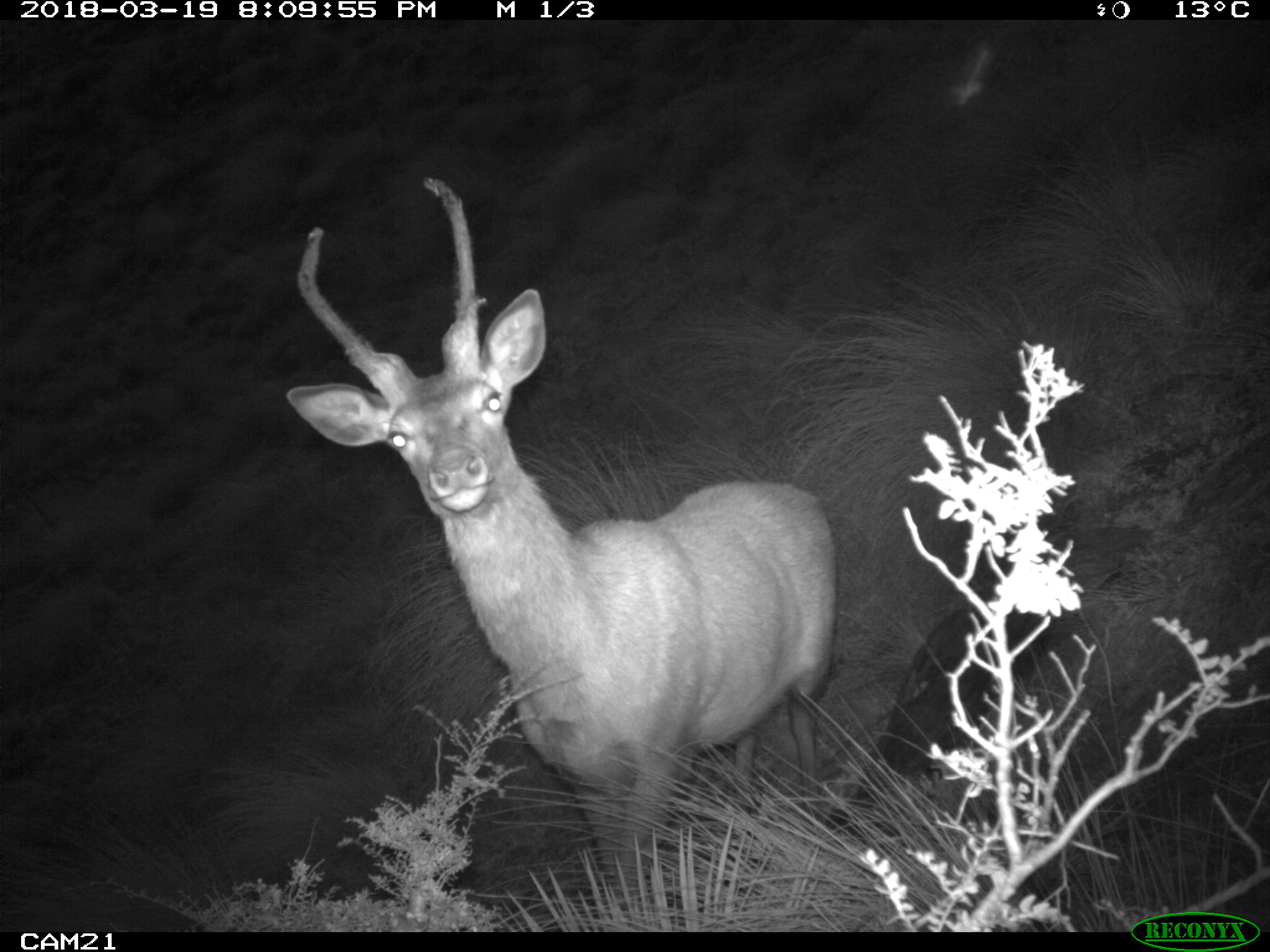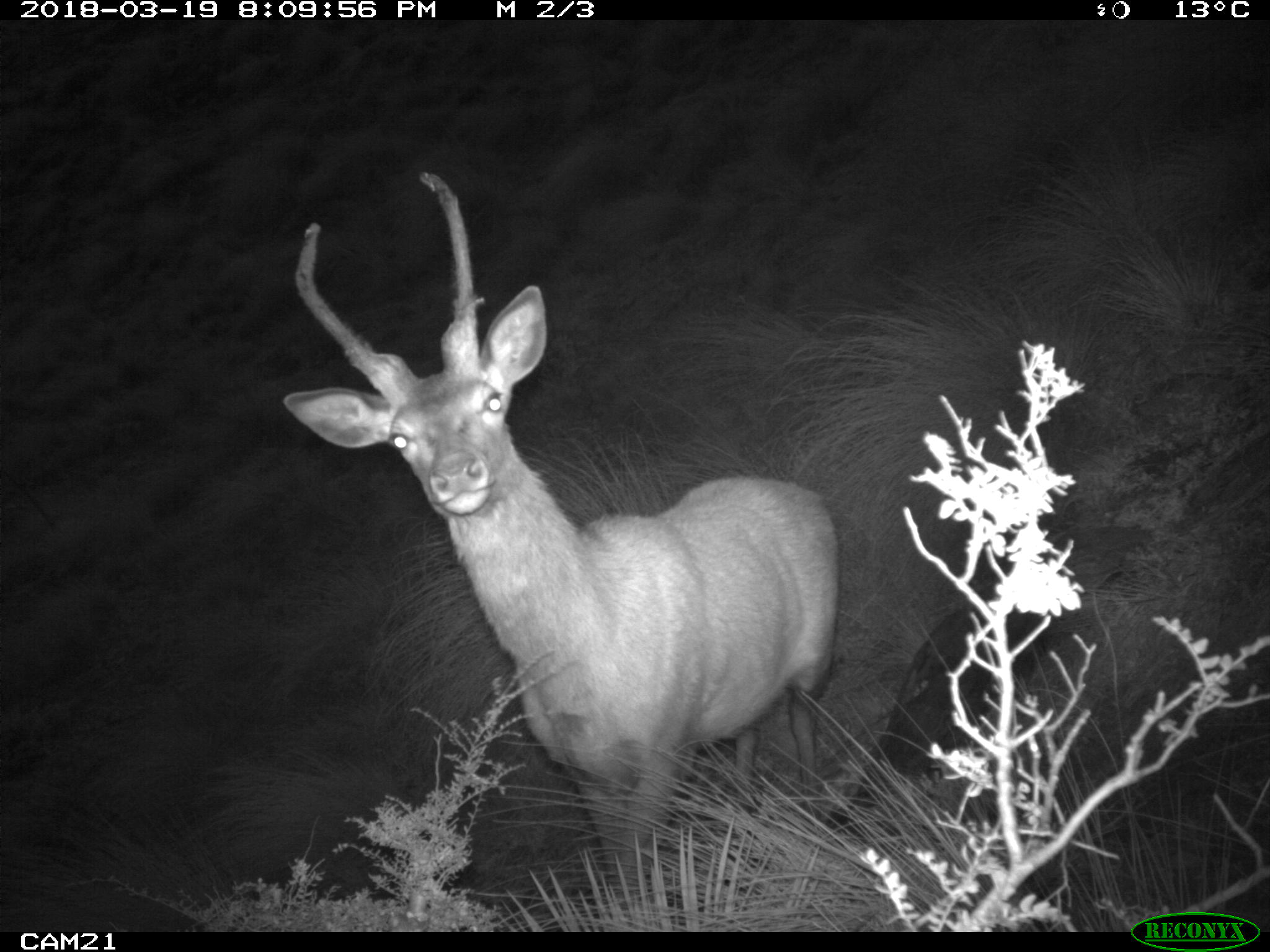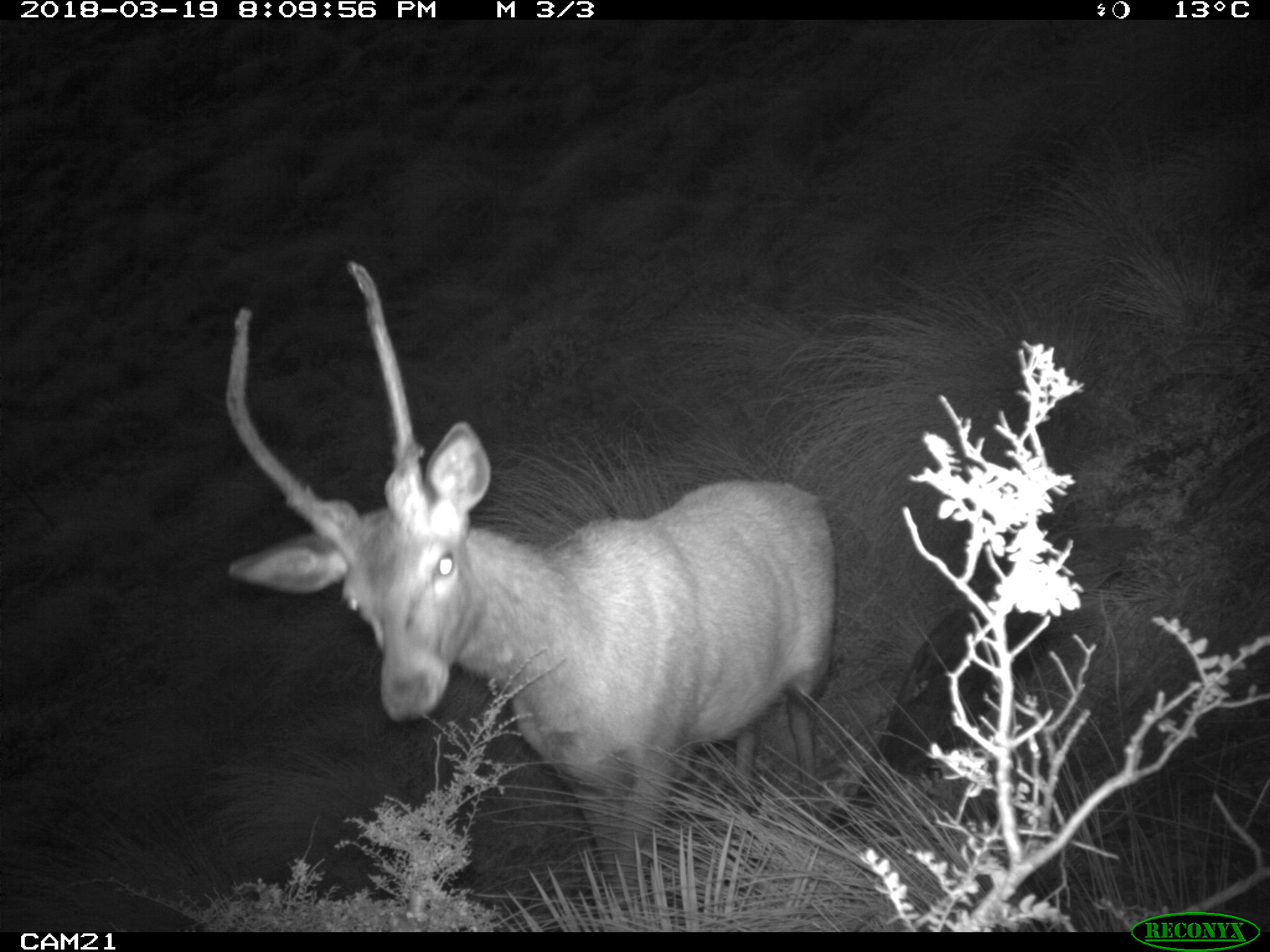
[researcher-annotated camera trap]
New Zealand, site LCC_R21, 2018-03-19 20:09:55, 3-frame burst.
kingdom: Animalia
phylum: Chordata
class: Mammalia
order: Artiodactyla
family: Cervidae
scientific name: Cervidae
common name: deer